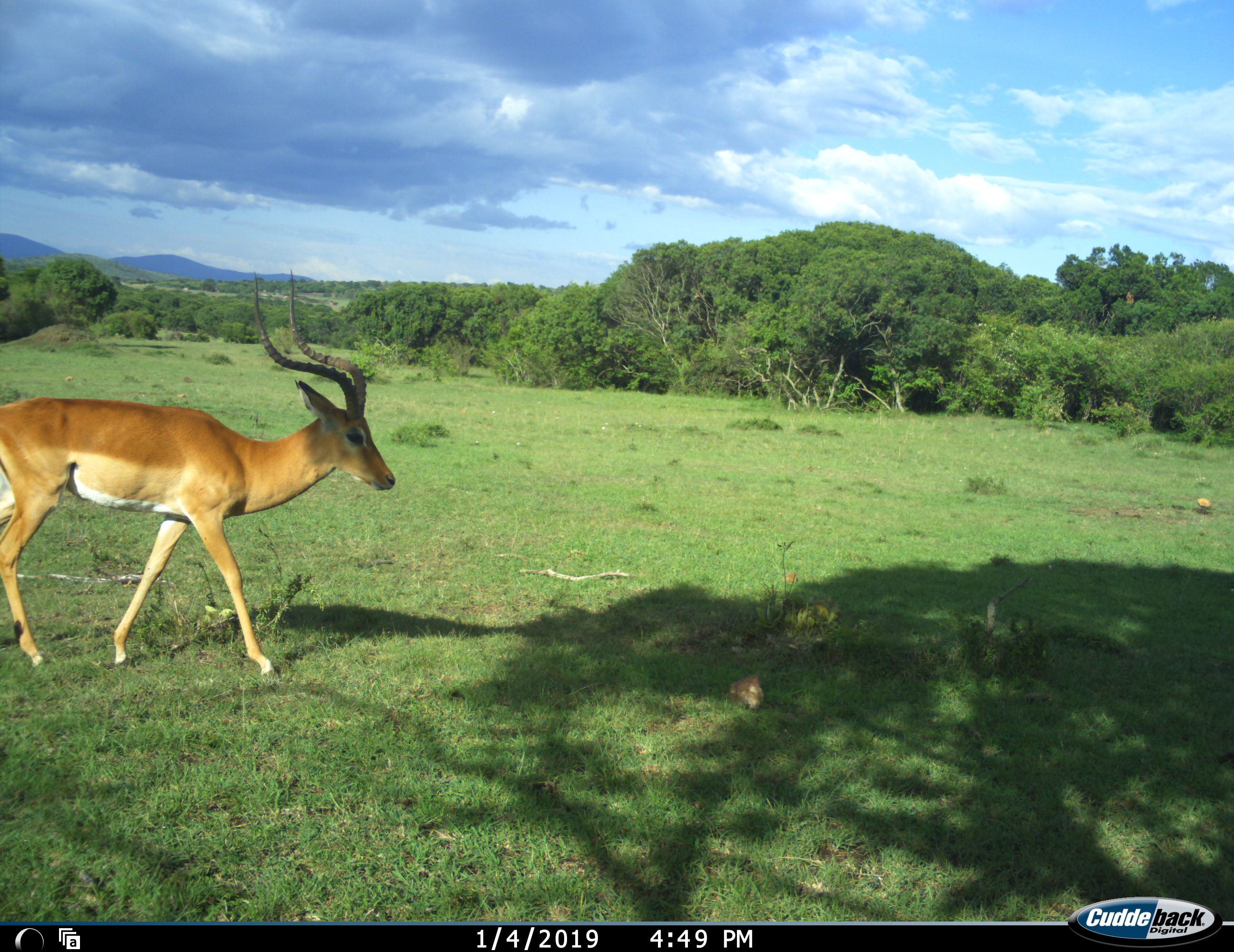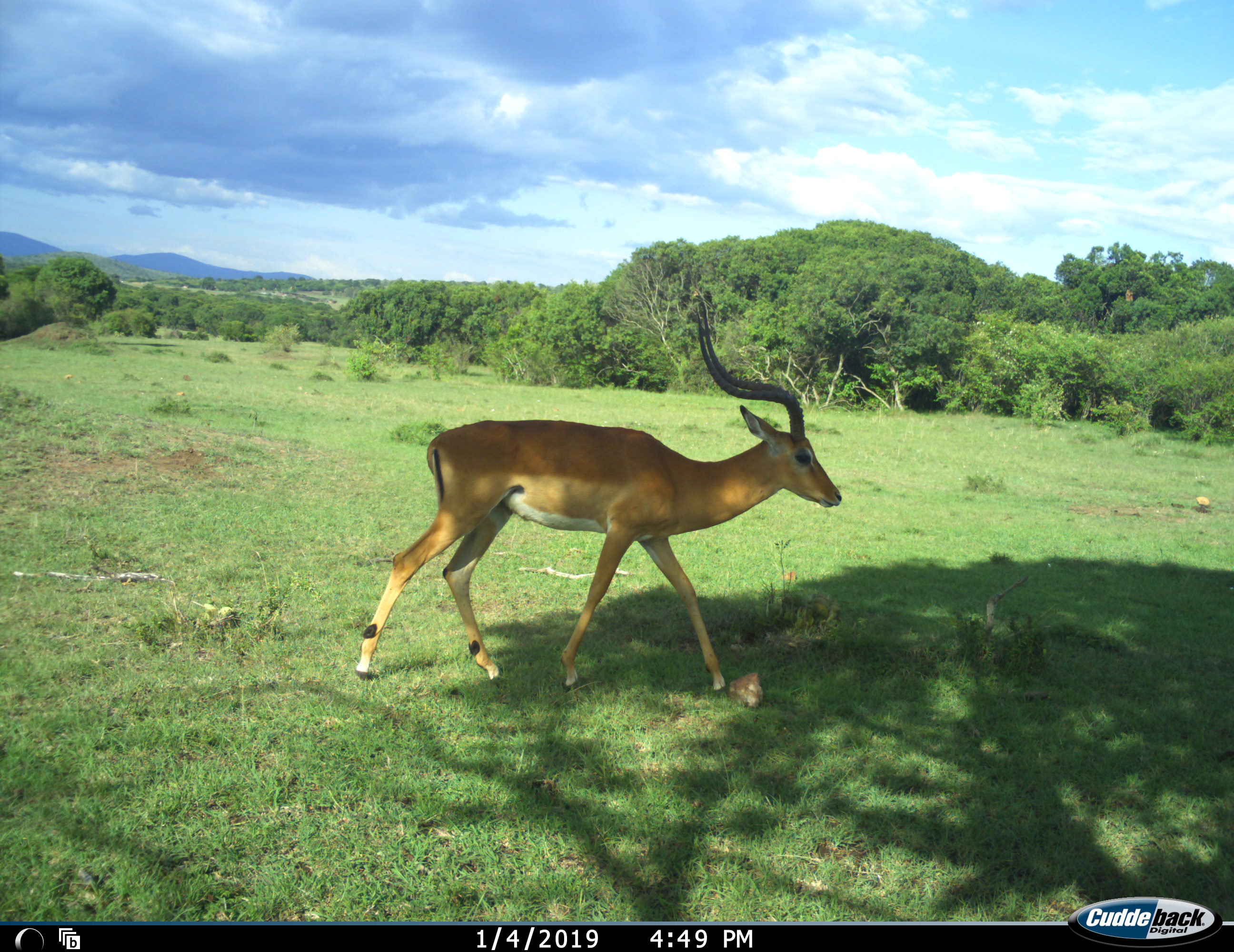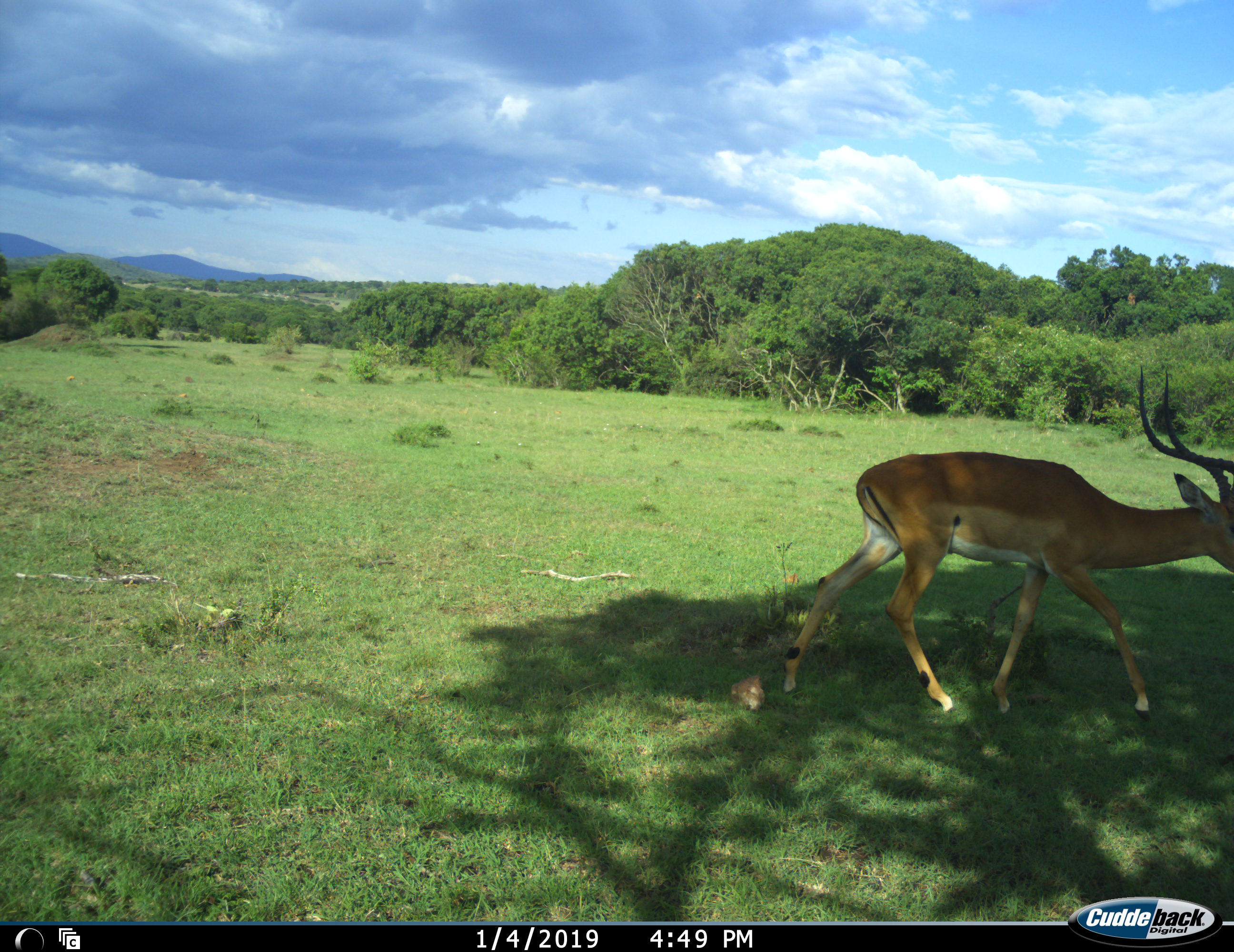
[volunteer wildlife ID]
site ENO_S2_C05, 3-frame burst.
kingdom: Animalia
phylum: Chordata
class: Mammalia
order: Artiodactyla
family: Bovidae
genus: Aepyceros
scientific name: Aepyceros melampus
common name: impala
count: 1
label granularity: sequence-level